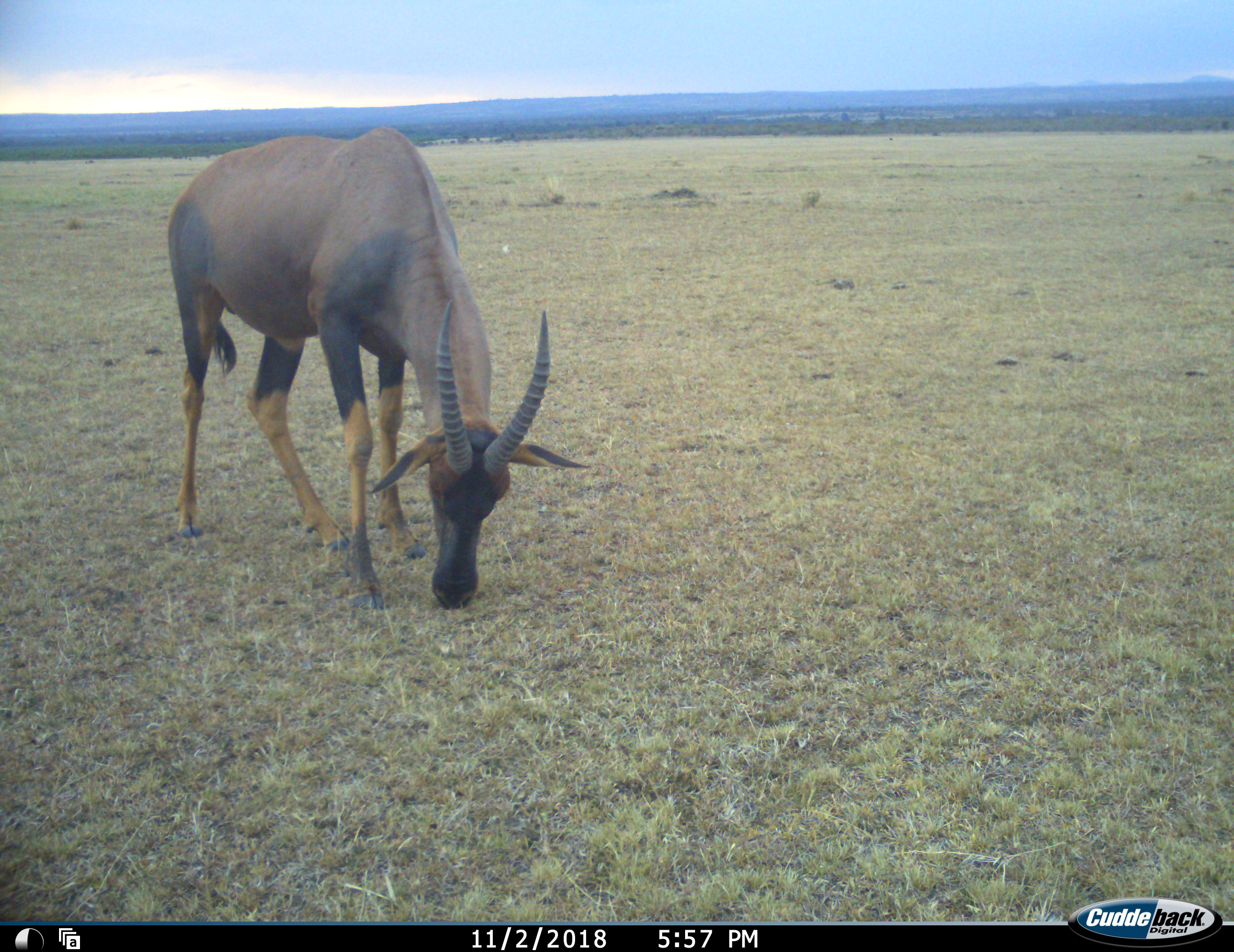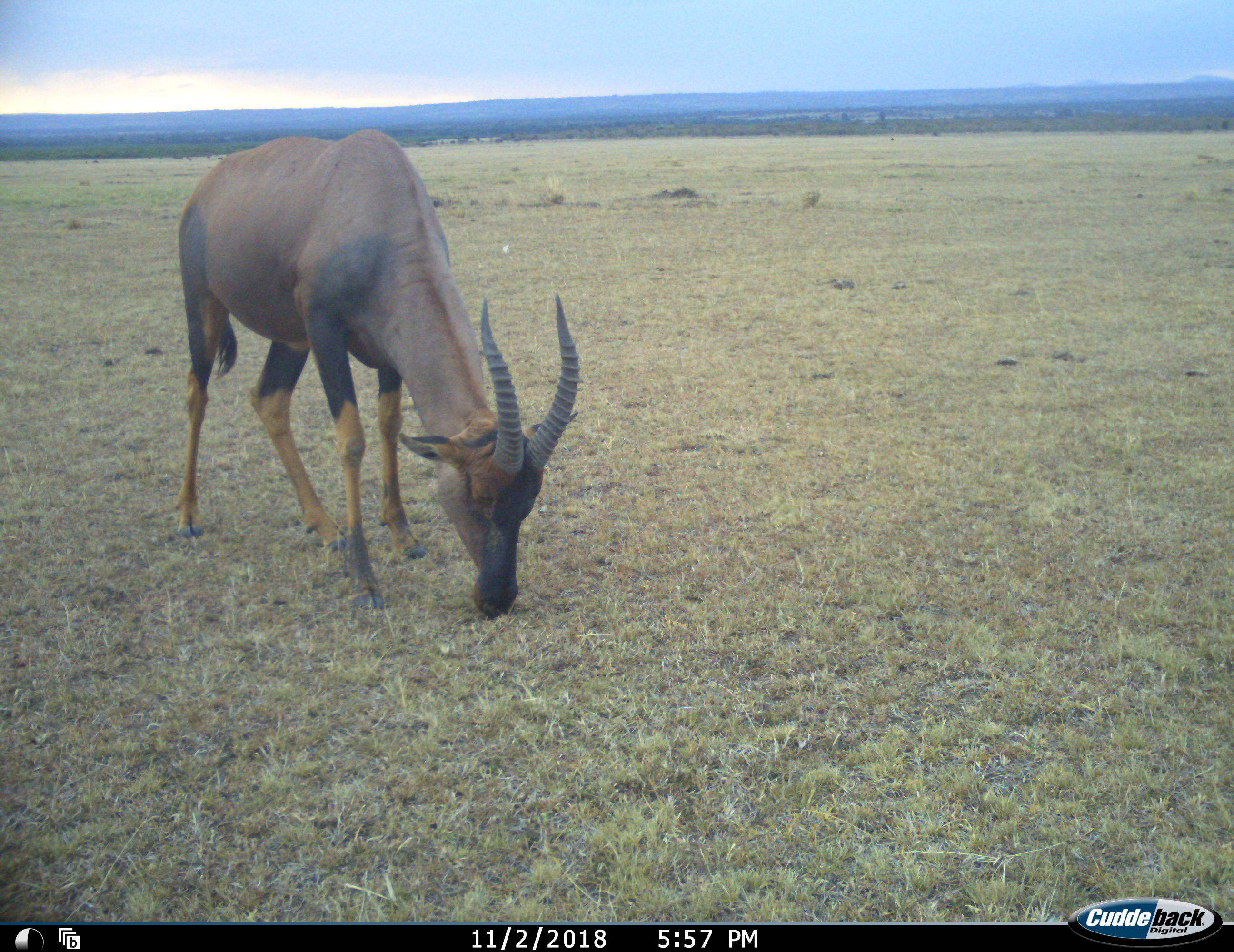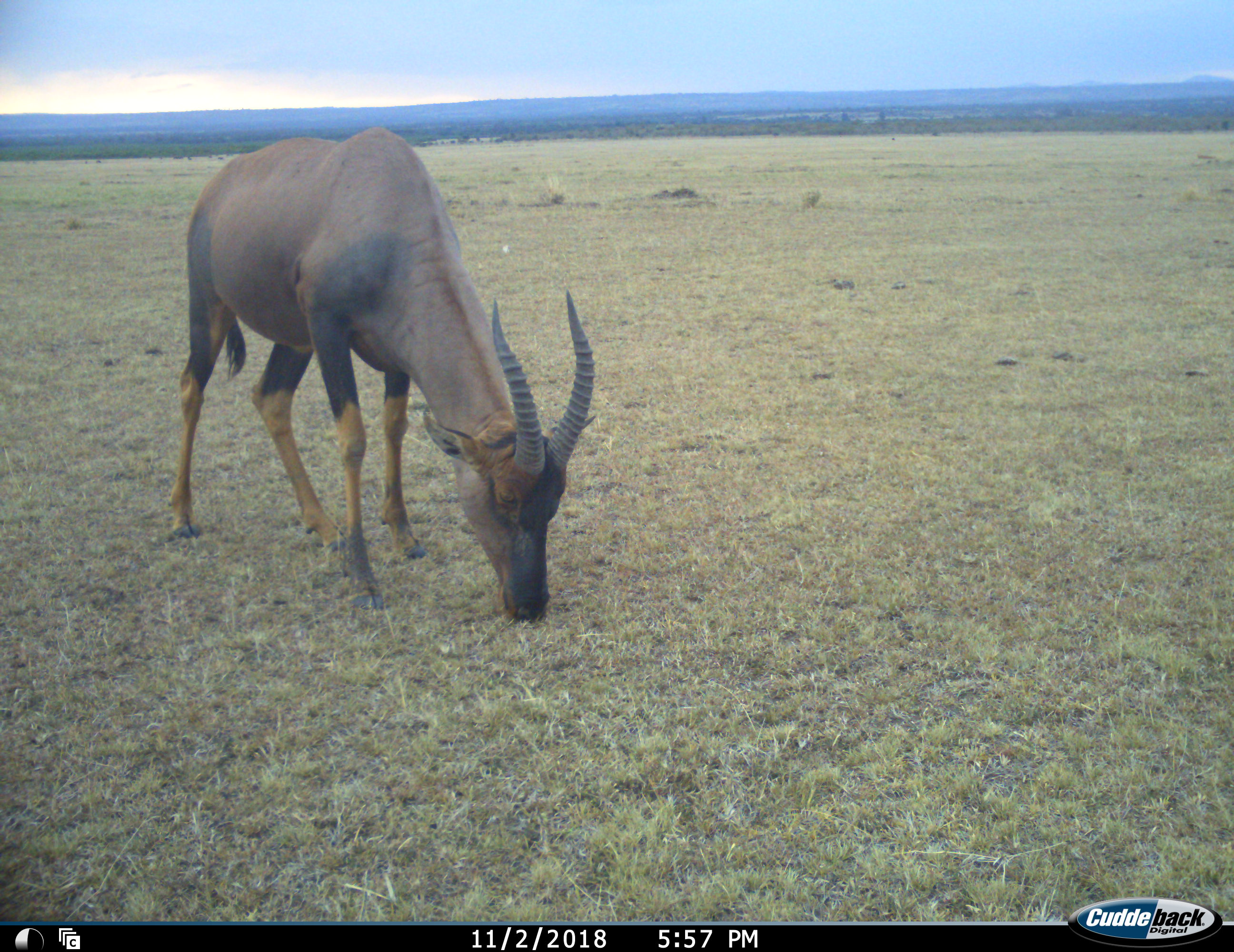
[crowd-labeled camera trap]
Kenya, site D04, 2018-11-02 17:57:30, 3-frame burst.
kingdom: Animalia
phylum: Chordata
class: Mammalia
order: Artiodactyla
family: Bovidae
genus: Damaliscus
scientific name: Damaliscus lunatus jimela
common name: topi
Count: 1.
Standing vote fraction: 11%.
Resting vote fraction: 0%.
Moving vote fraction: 0%.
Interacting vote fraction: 0%.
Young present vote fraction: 0%.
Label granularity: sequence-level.